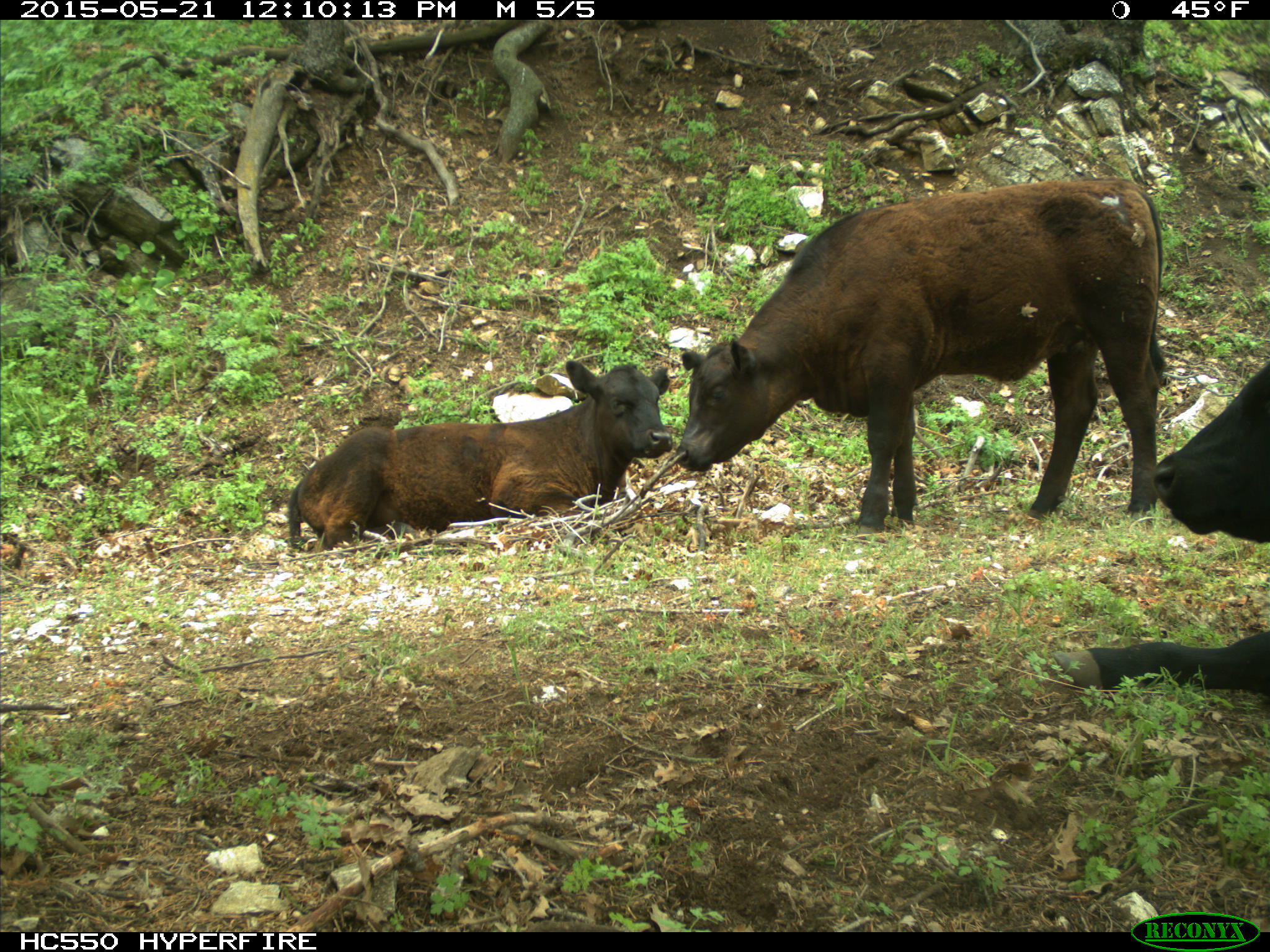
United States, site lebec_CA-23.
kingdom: Animalia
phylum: Chordata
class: Mammalia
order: Artiodactyla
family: Bovidae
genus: Bos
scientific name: Bos taurus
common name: domestic cow